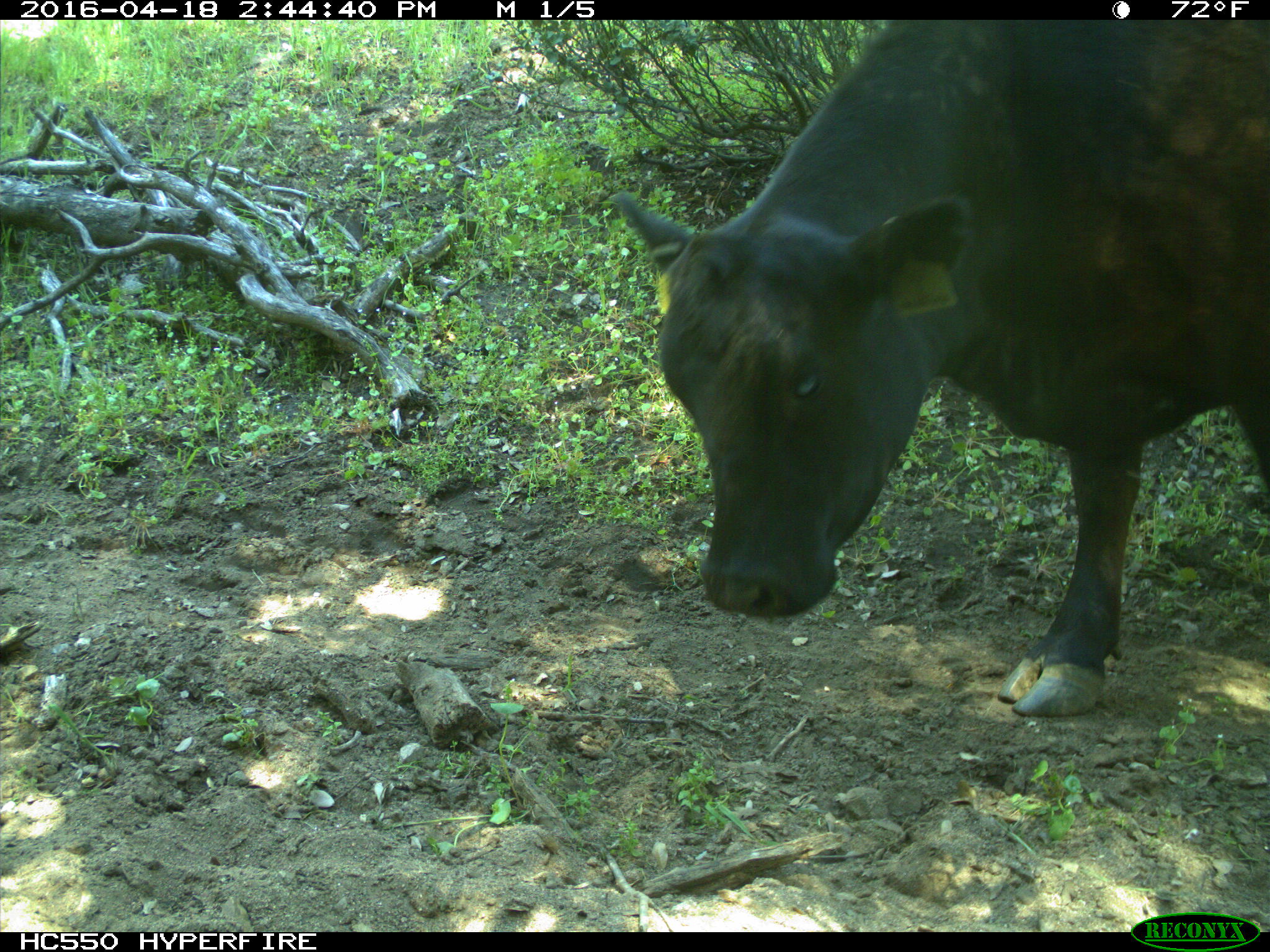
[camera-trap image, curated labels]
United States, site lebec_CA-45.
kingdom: Animalia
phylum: Chordata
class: Mammalia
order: Artiodactyla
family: Bovidae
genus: Bos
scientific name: Bos taurus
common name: domestic cow